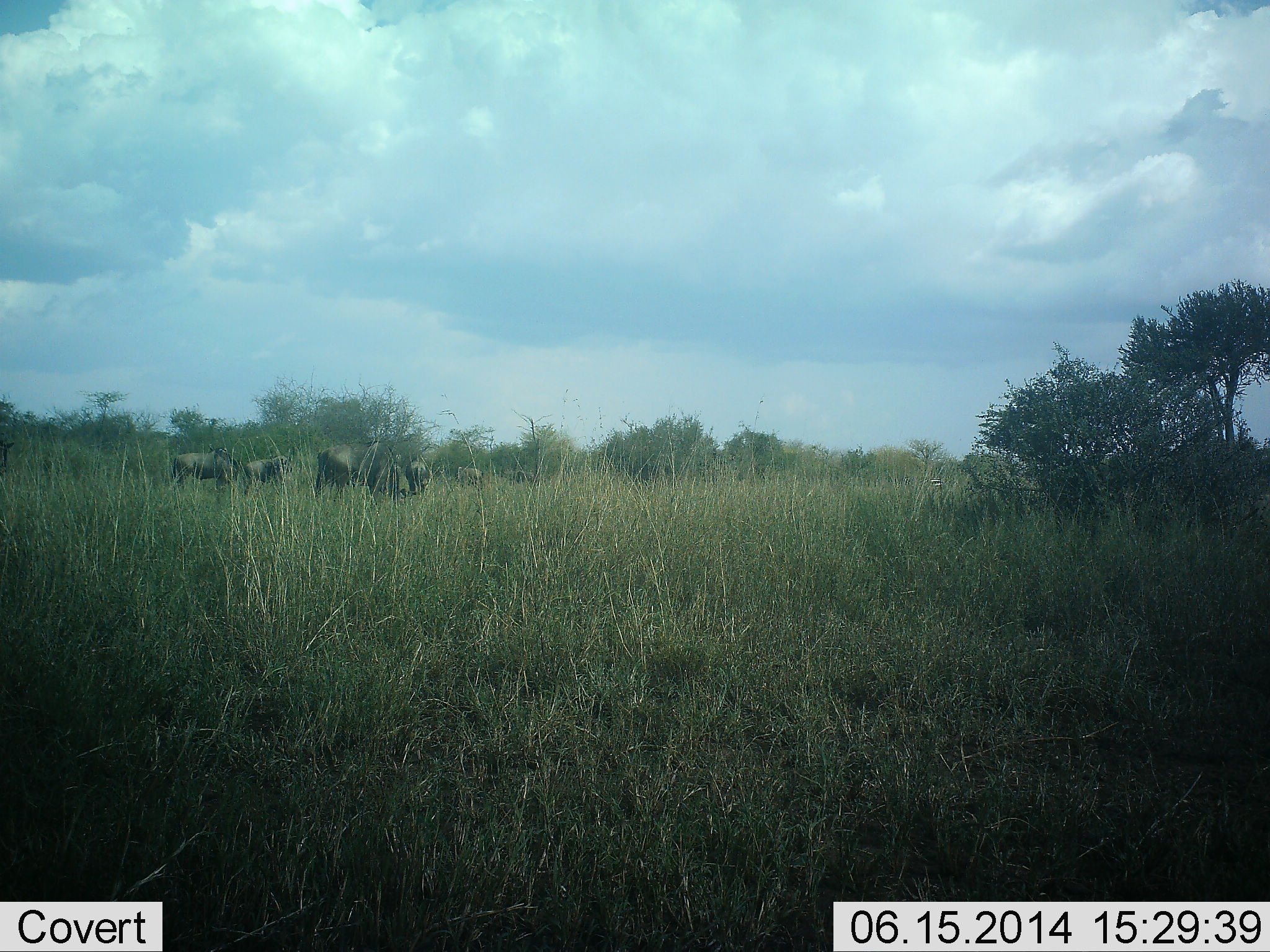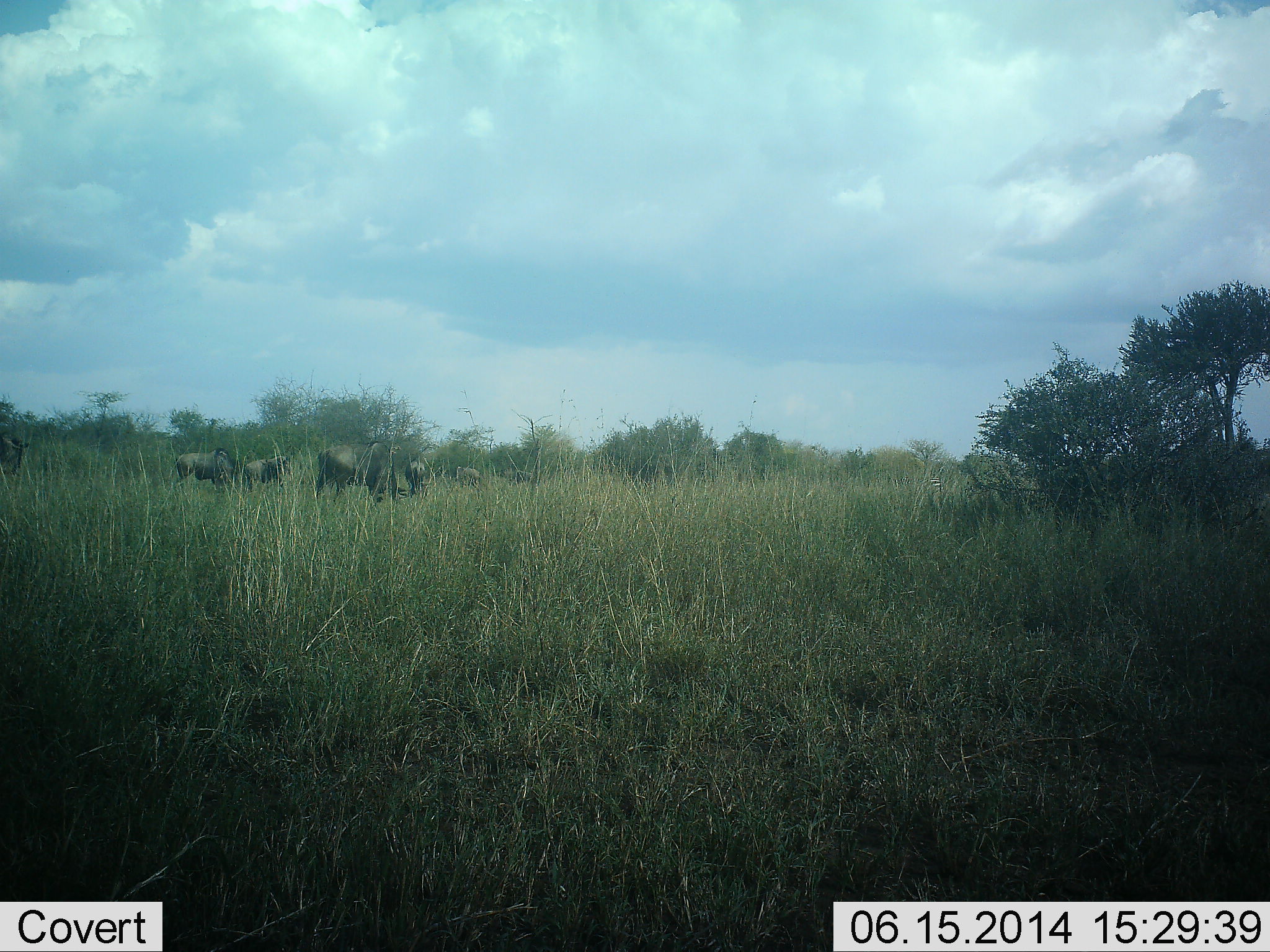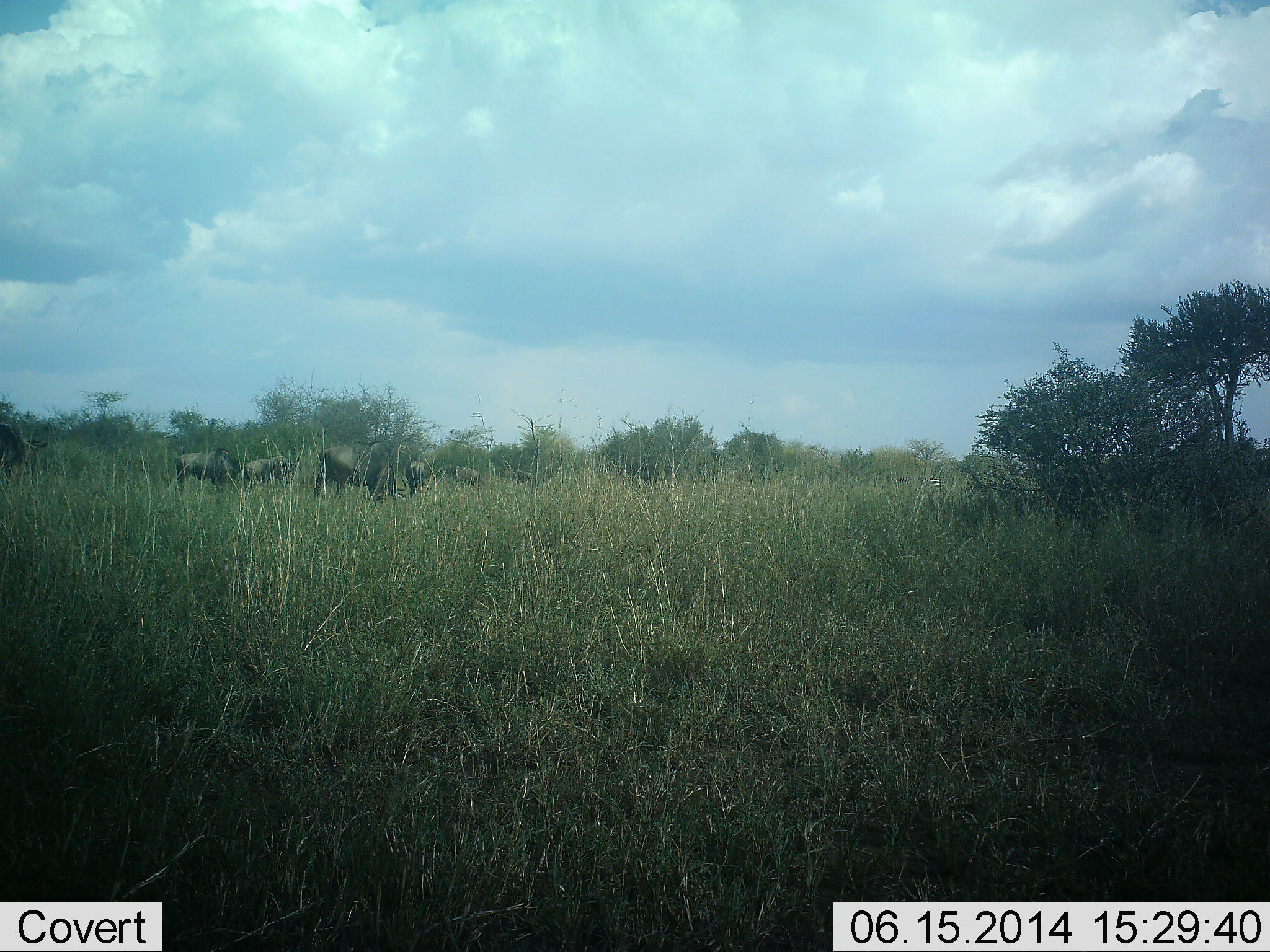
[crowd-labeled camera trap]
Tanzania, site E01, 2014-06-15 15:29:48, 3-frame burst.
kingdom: Animalia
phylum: Chordata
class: Mammalia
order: Artiodactyla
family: Bovidae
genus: Connochaetes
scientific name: Connochaetes taurinus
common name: blue wildebeest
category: wildebeest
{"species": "wildebeest (blue wildebeest) (Connochaetes taurinus)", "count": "6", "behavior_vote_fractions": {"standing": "20%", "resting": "10%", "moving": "20%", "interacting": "0%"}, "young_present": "0%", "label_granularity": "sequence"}